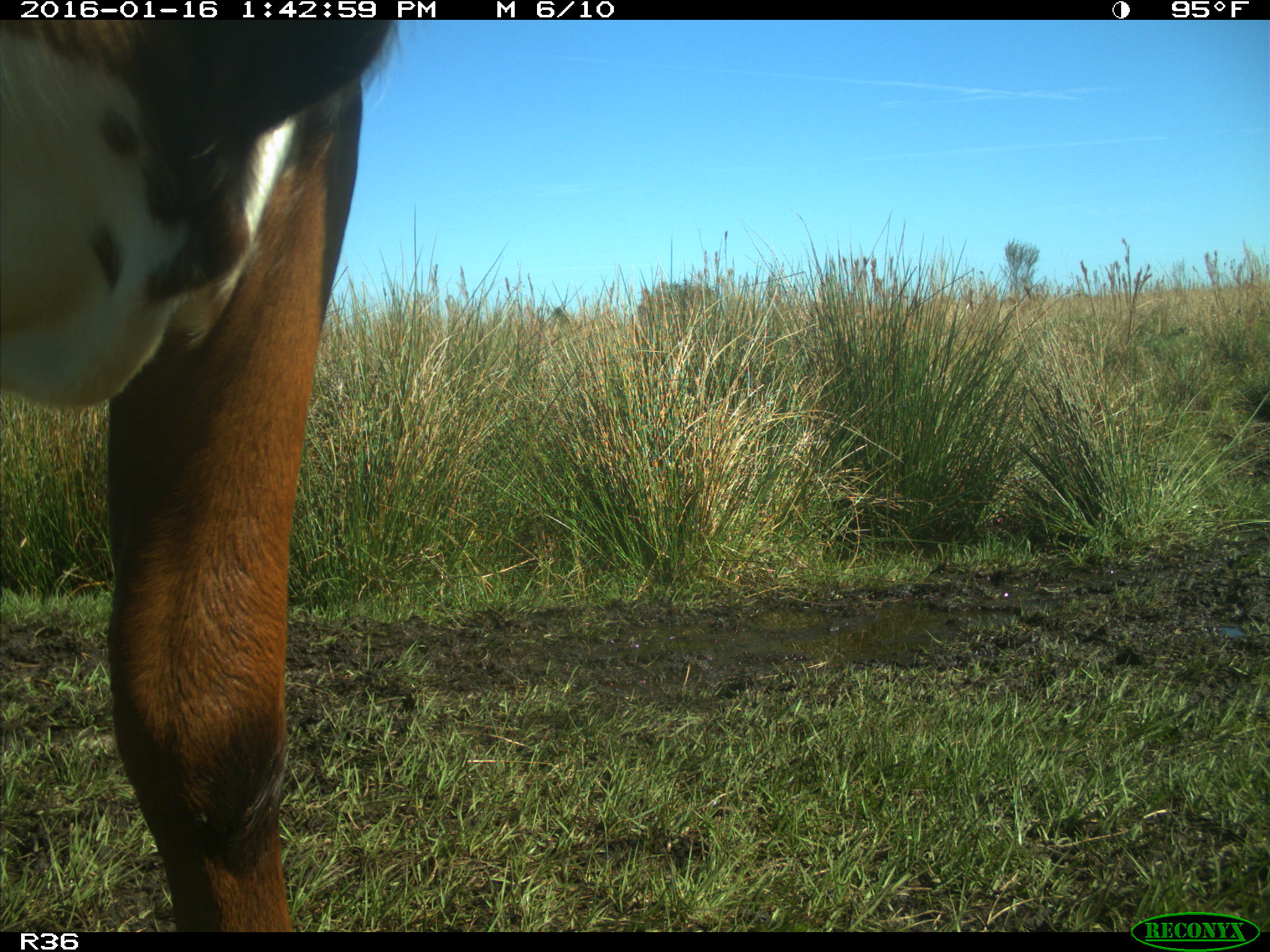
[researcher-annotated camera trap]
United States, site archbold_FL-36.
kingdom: Animalia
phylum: Chordata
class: Mammalia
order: Artiodactyla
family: Bovidae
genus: Bos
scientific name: Bos taurus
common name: domestic cow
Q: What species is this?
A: Bos taurus (domestic cow).